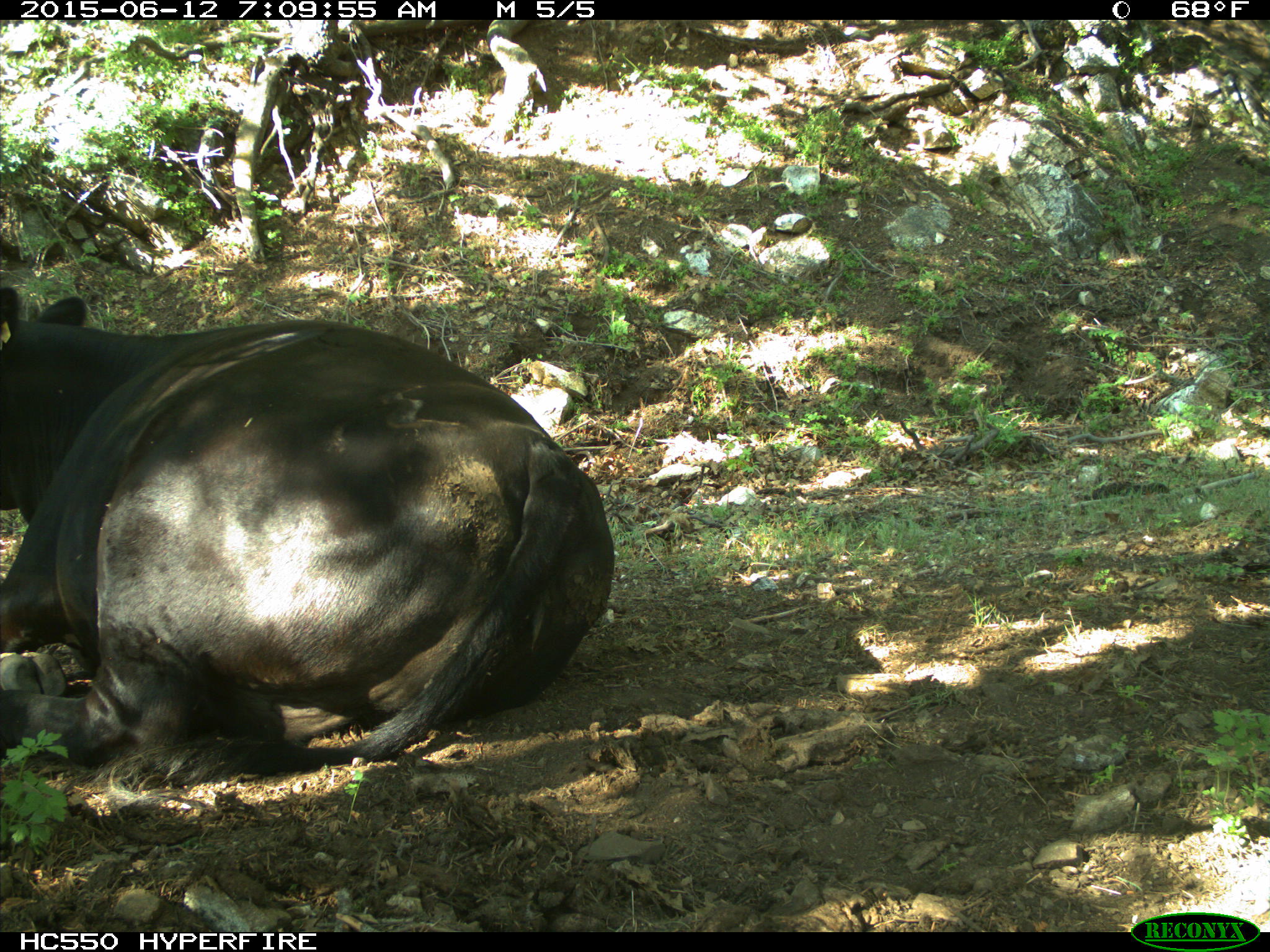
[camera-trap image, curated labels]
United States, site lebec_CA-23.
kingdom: Animalia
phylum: Chordata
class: Mammalia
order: Artiodactyla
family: Bovidae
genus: Bos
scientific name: Bos taurus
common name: domestic cow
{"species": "Bos taurus (domestic cow)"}